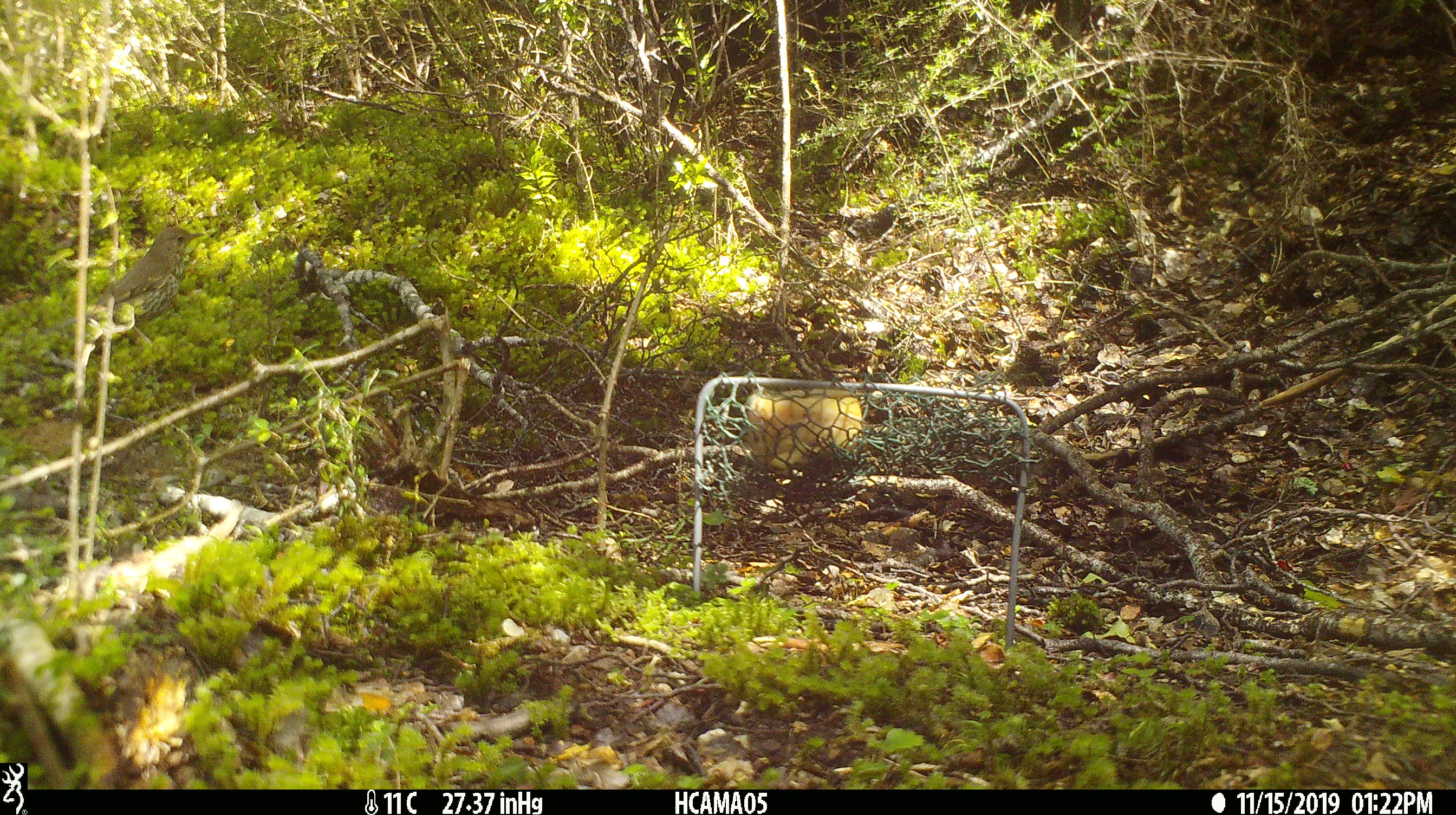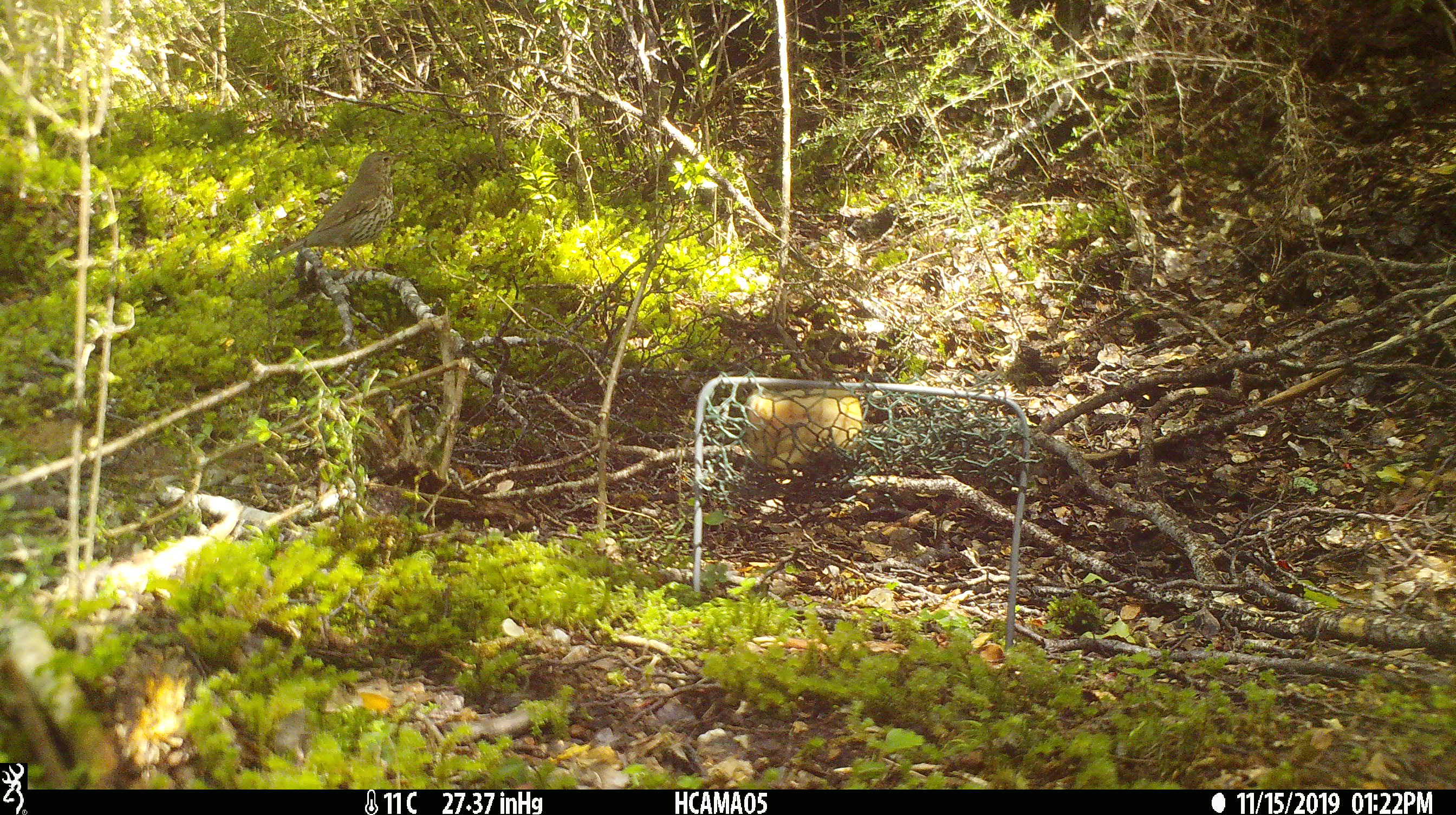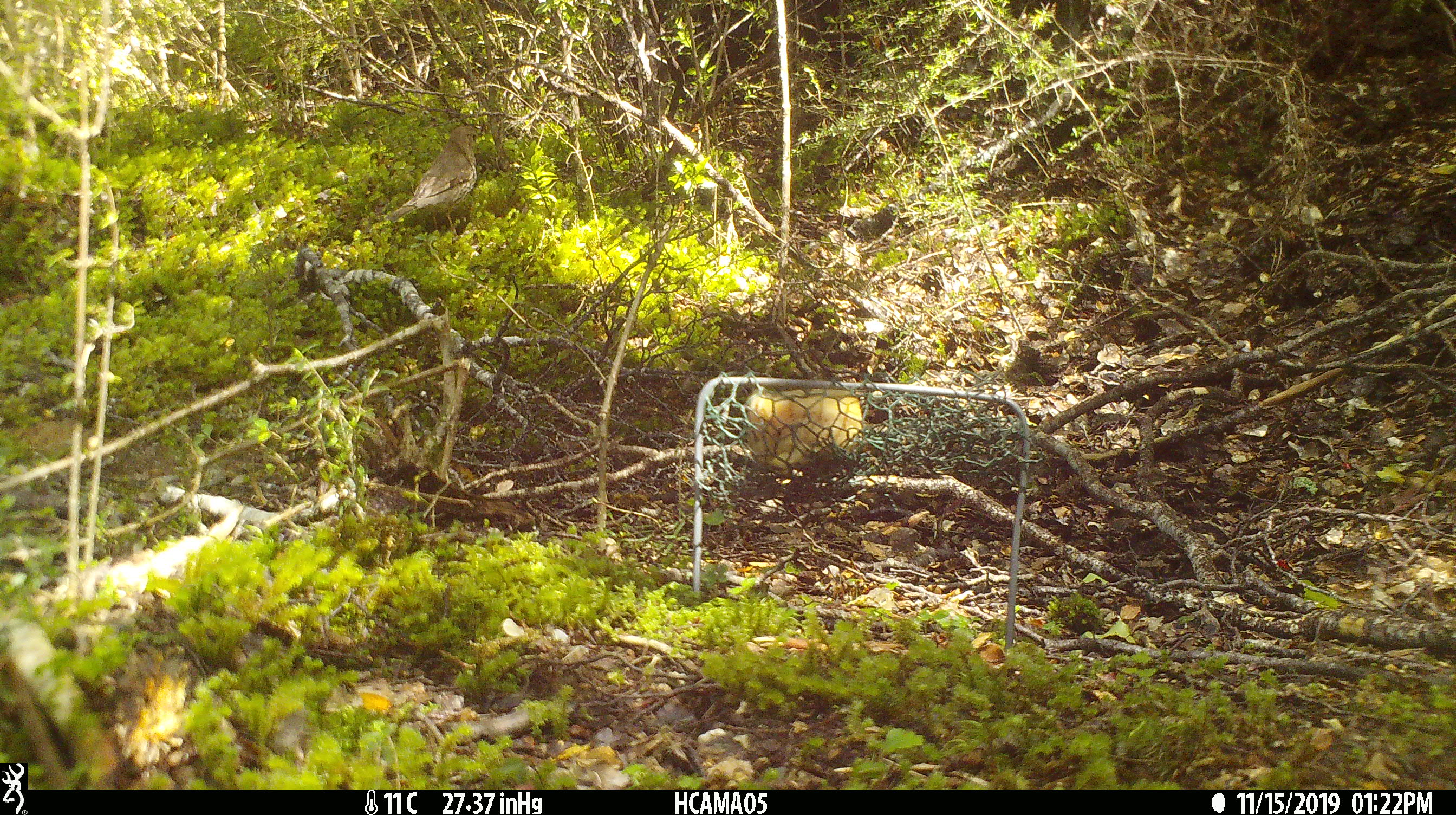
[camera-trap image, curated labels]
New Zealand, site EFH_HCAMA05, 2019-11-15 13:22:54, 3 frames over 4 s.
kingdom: Animalia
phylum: Chordata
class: Aves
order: Passeriformes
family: Turdidae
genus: Turdus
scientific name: Turdus philomelos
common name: song thrush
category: thrush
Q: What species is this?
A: Thrush (song thrush) (Turdus philomelos).